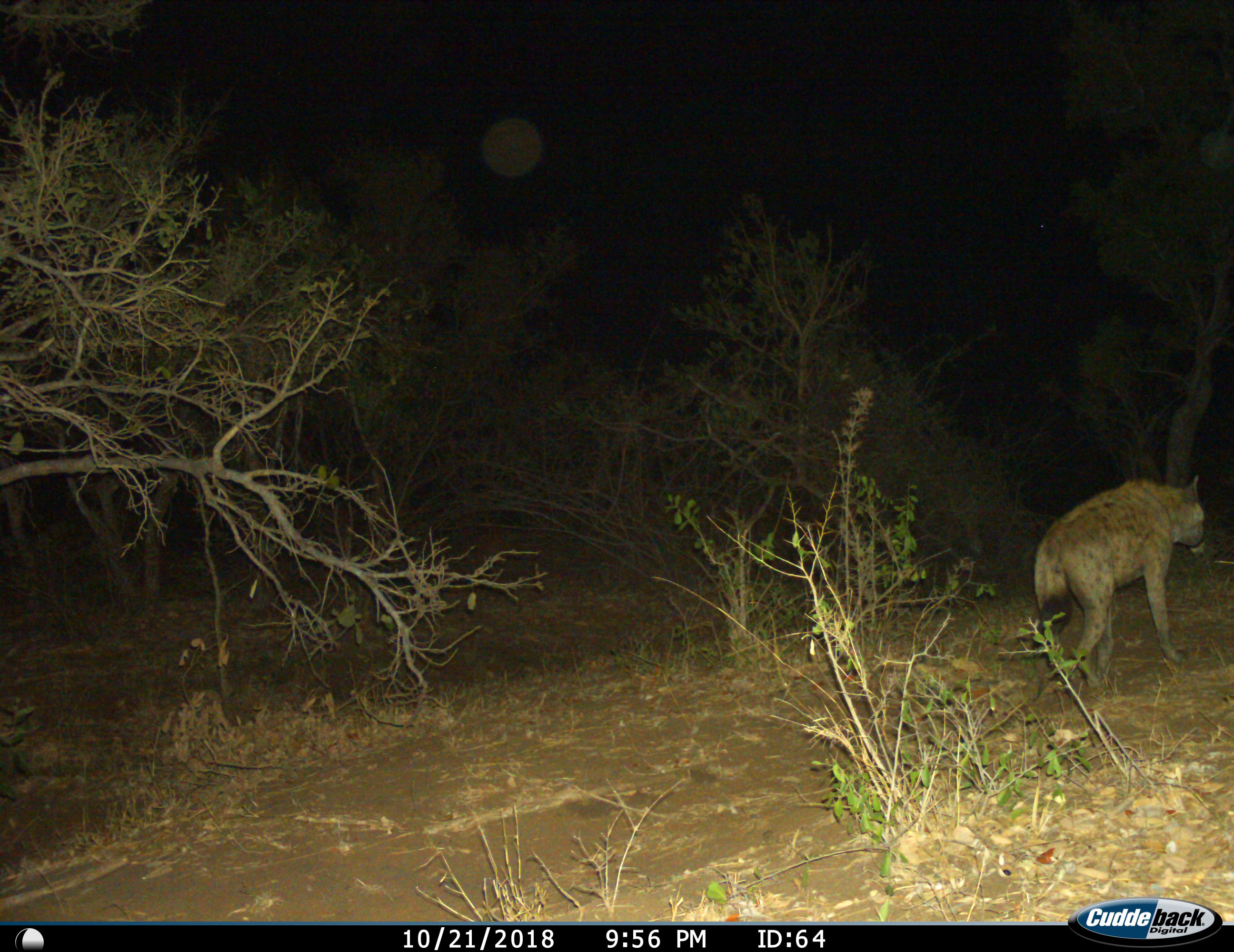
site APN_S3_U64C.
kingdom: Animalia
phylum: Chordata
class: Mammalia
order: Carnivora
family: Hyaenidae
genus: Crocuta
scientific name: Crocuta crocuta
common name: spotted hyena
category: hyenaspotted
Hyenaspotted (spotted hyena) (Crocuta crocuta), count 1. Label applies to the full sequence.